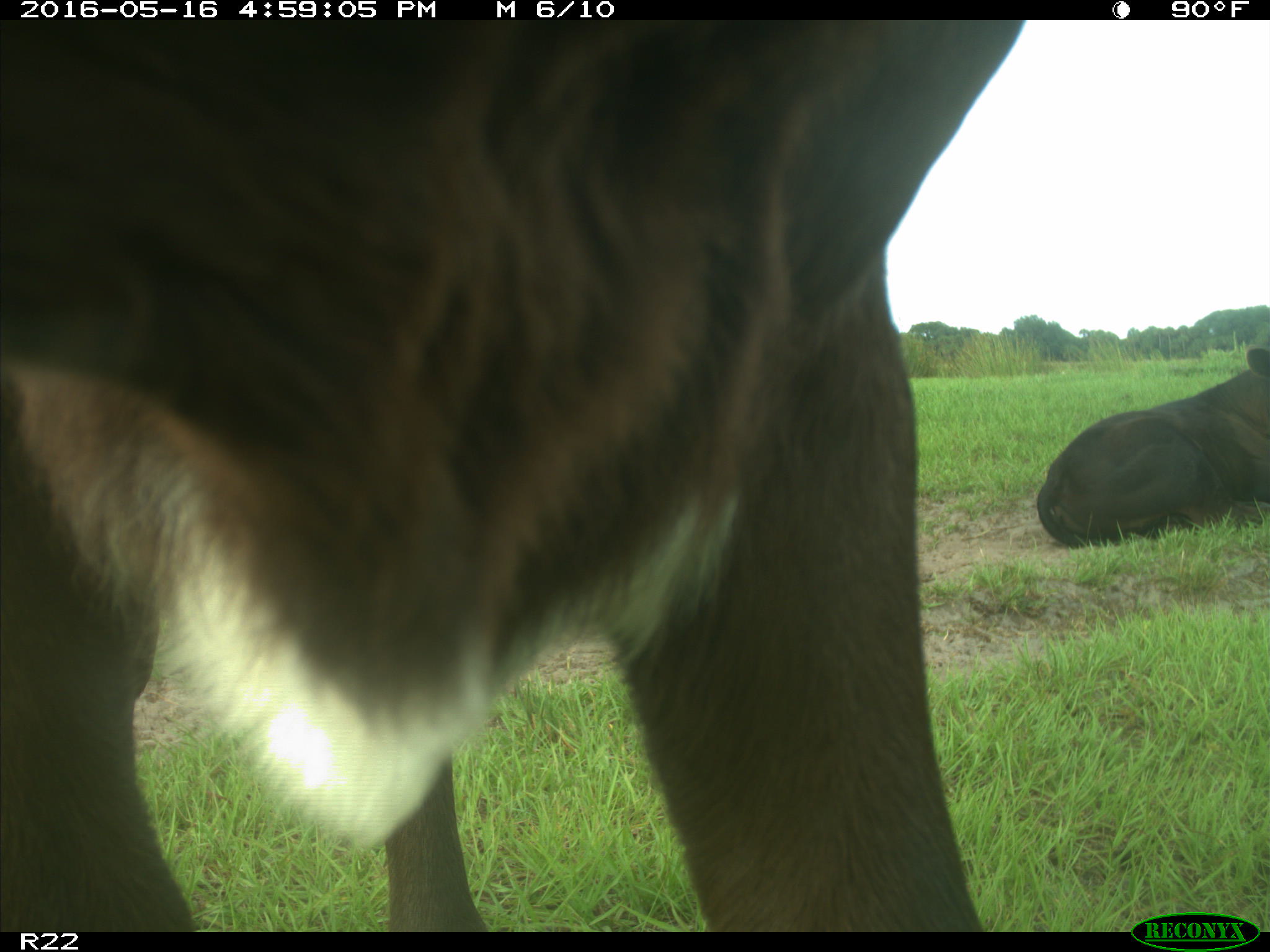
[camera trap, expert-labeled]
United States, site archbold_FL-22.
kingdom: Animalia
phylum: Chordata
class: Mammalia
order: Artiodactyla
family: Bovidae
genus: Bos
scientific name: Bos taurus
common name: domestic cow